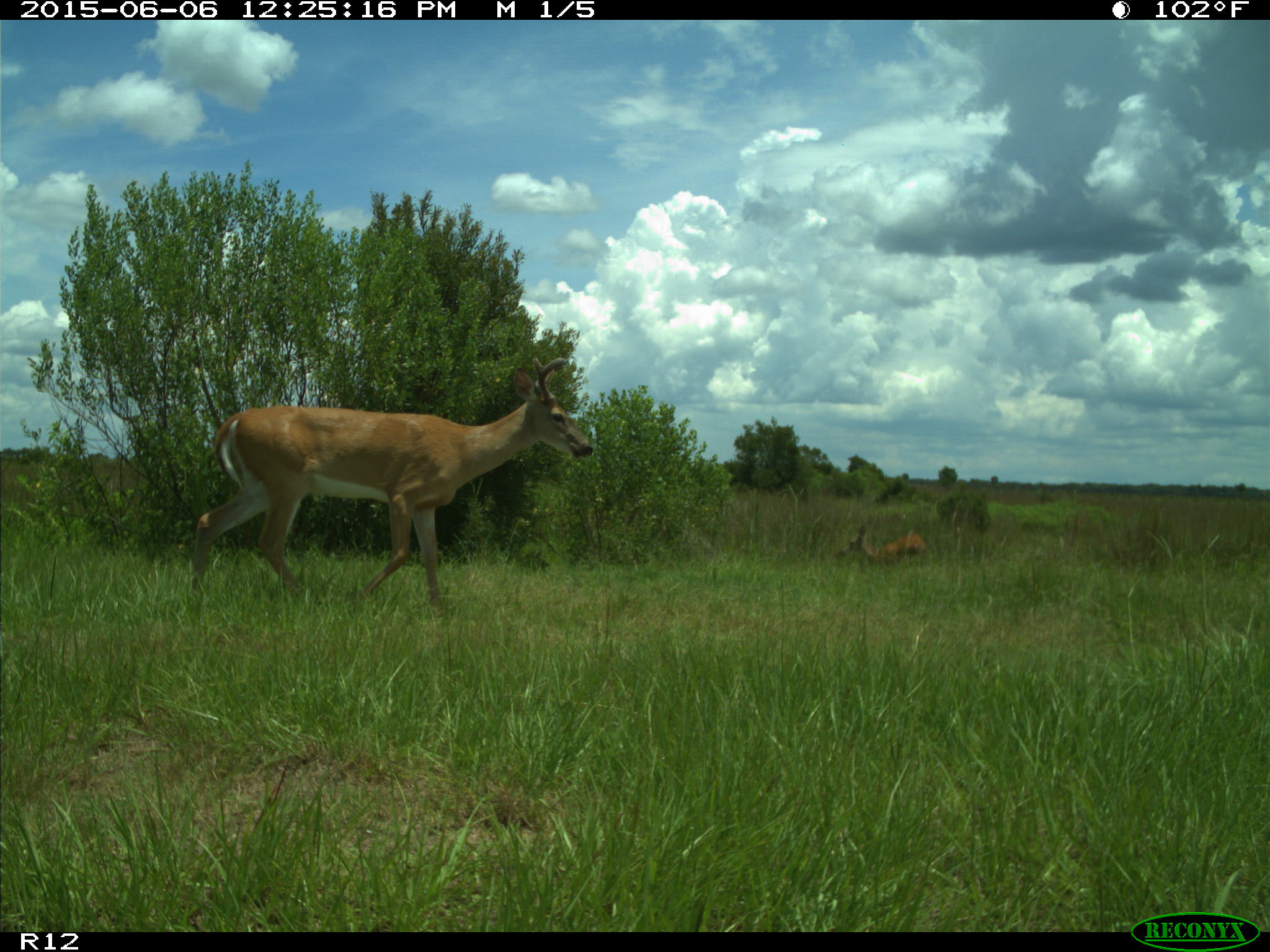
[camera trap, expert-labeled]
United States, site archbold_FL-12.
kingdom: Animalia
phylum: Chordata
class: Mammalia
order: Artiodactyla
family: Cervidae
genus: Odocoileus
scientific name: Odocoileus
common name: deer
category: unidentified deer